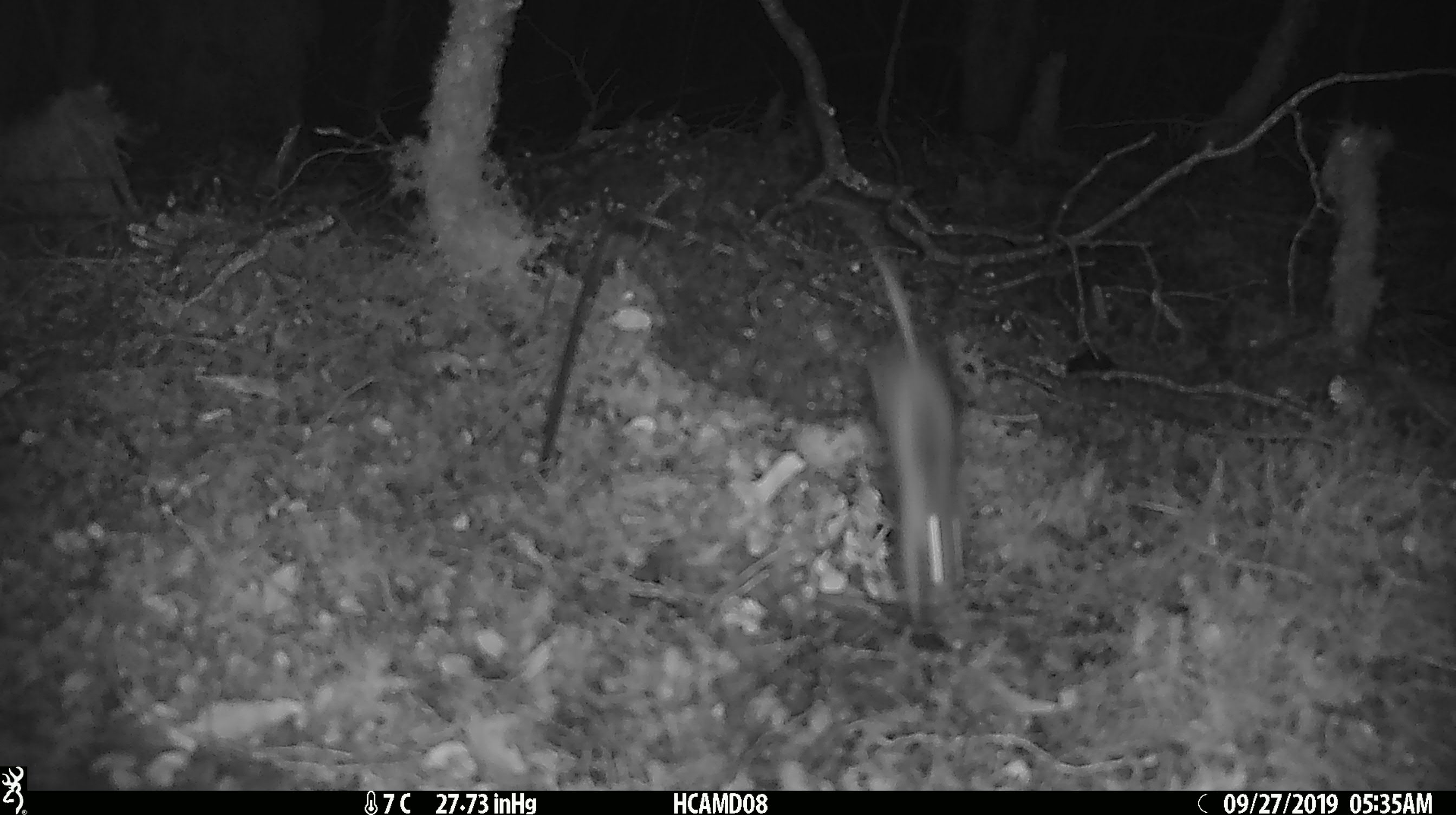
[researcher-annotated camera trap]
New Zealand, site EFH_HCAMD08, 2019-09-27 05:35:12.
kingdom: Animalia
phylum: Chordata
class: Mammalia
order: Rodentia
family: Muridae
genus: Mus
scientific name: Mus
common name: mouse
Mouse (Mus).